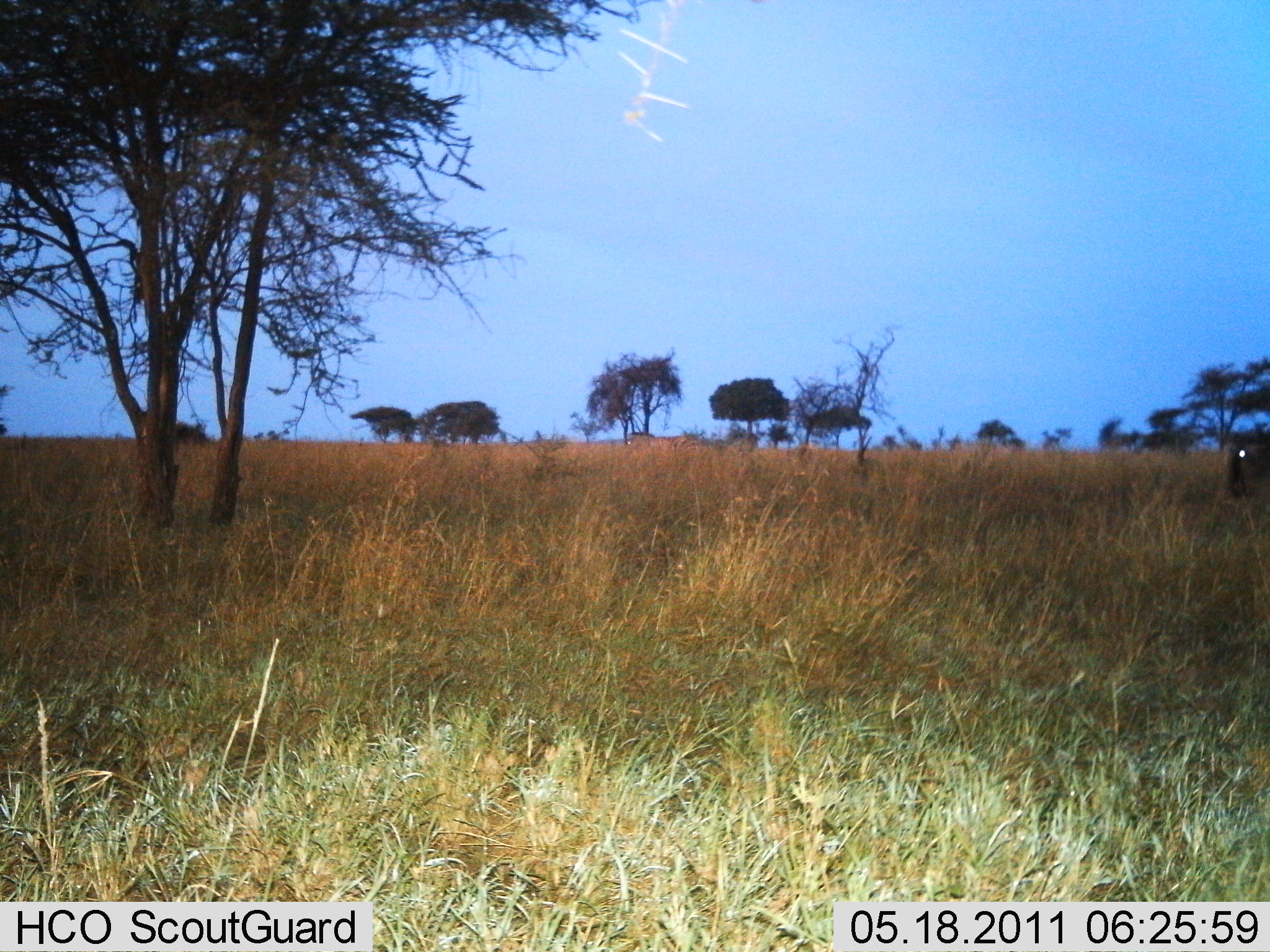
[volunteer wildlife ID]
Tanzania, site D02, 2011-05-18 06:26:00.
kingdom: Animalia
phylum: Chordata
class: Mammalia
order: Artiodactyla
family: Bovidae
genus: Connochaetes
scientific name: Connochaetes taurinus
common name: blue wildebeest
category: wildebeest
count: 1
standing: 44%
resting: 0%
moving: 33%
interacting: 0%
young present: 0%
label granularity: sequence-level